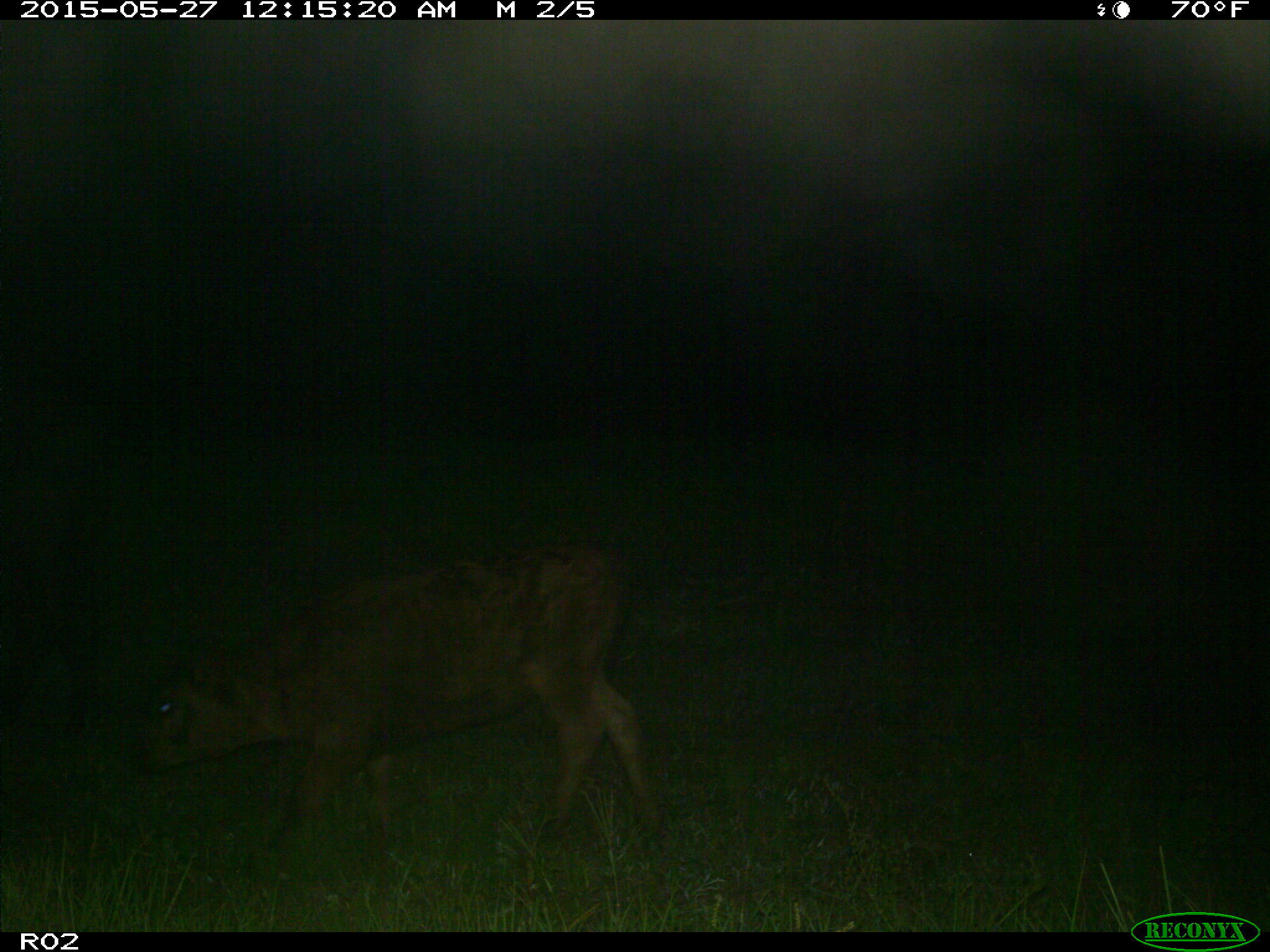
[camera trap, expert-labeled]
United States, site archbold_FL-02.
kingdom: Animalia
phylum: Chordata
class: Mammalia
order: Artiodactyla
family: Bovidae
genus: Bos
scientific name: Bos taurus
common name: domestic cow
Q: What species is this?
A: Bos taurus (domestic cow).